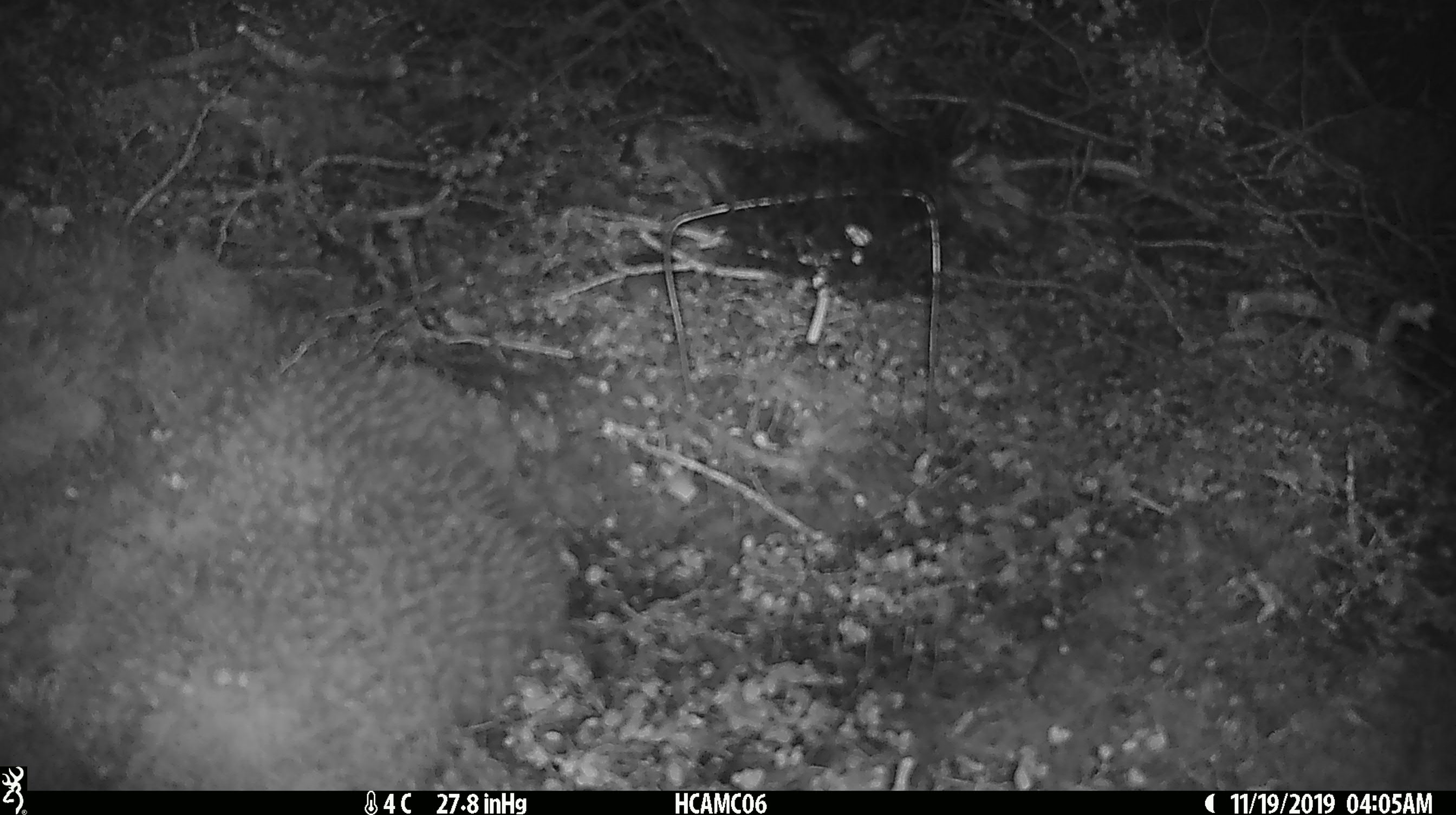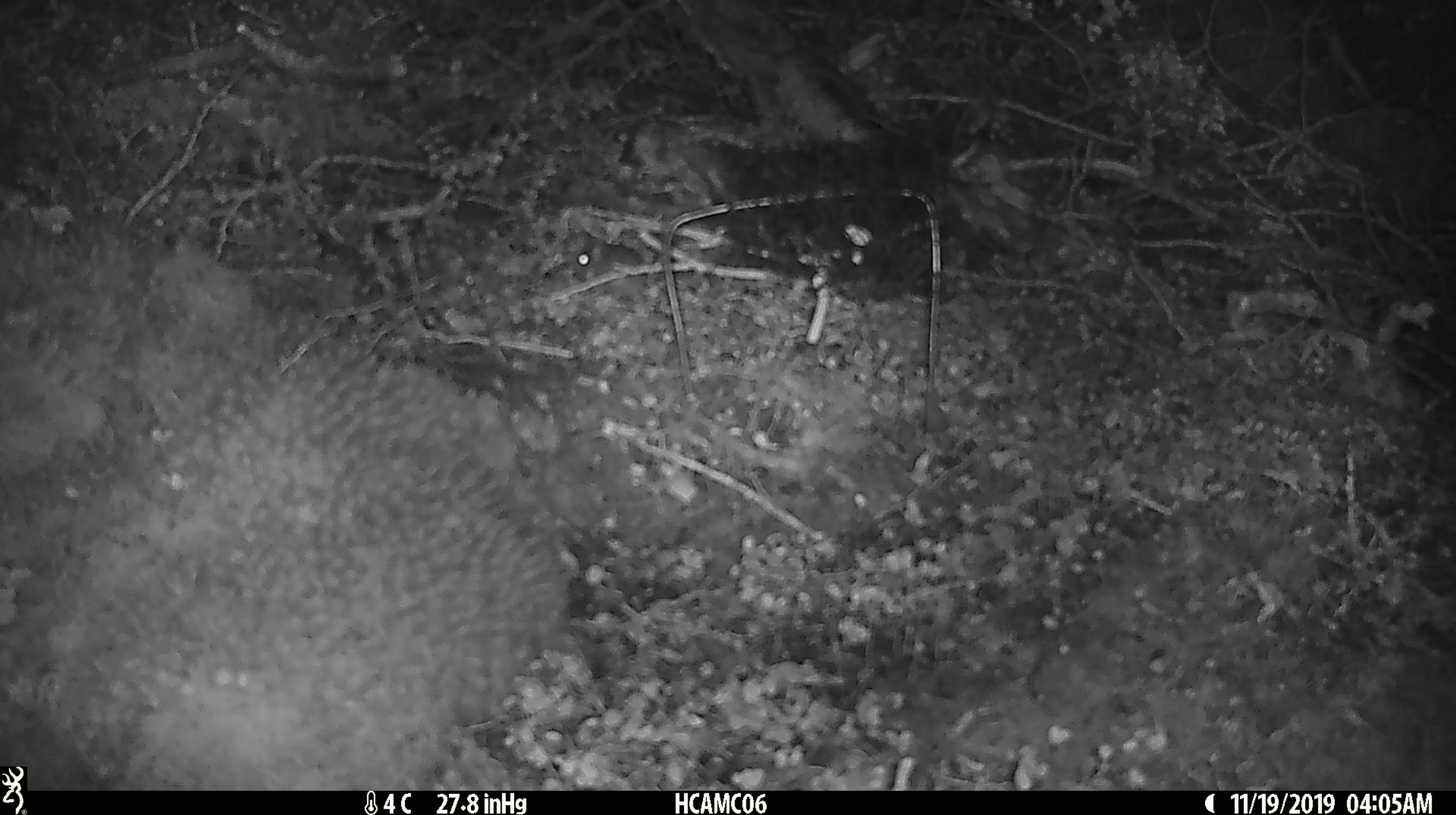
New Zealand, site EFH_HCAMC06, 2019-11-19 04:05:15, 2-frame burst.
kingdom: Animalia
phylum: Chordata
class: Mammalia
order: Rodentia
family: Muridae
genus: Mus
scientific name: Mus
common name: mouse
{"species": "mouse (Mus)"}